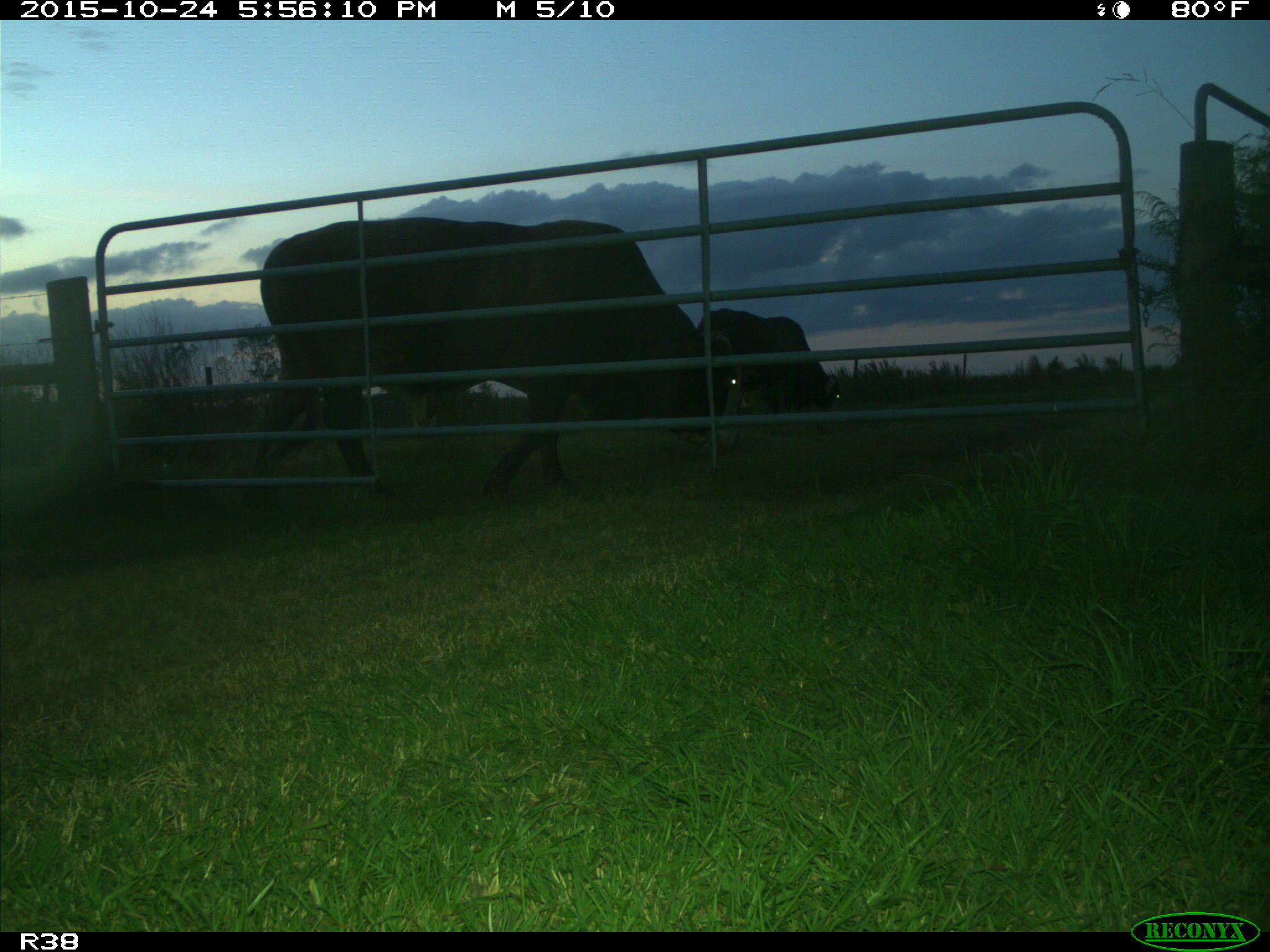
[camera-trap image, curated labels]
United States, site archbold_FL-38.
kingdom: Animalia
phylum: Chordata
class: Mammalia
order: Artiodactyla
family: Bovidae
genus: Bos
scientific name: Bos taurus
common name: domestic cow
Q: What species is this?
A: Bos taurus (domestic cow).